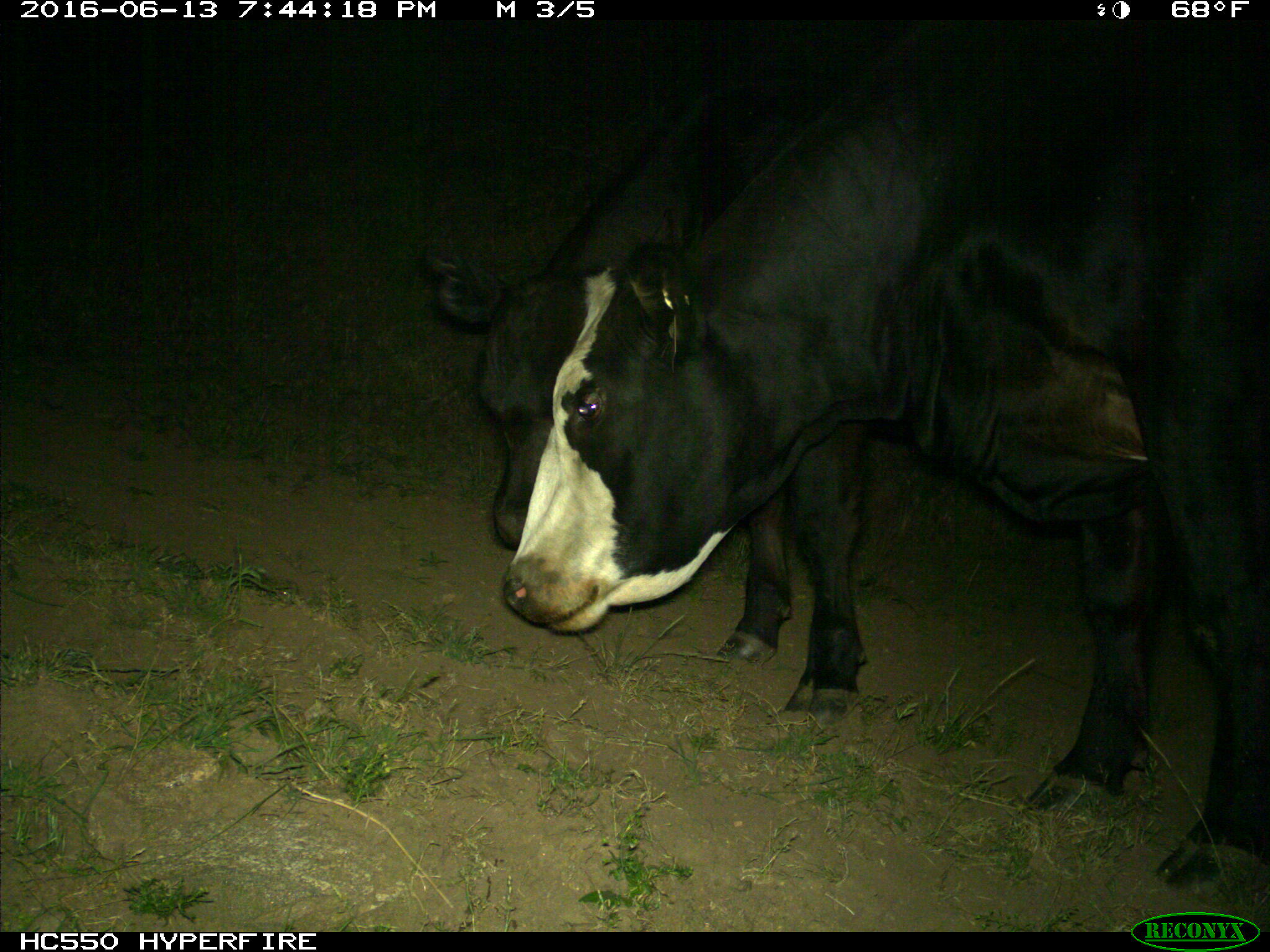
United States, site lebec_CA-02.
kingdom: Animalia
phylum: Chordata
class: Mammalia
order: Artiodactyla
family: Bovidae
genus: Bos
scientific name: Bos taurus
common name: domestic cow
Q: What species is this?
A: Bos taurus (domestic cow).